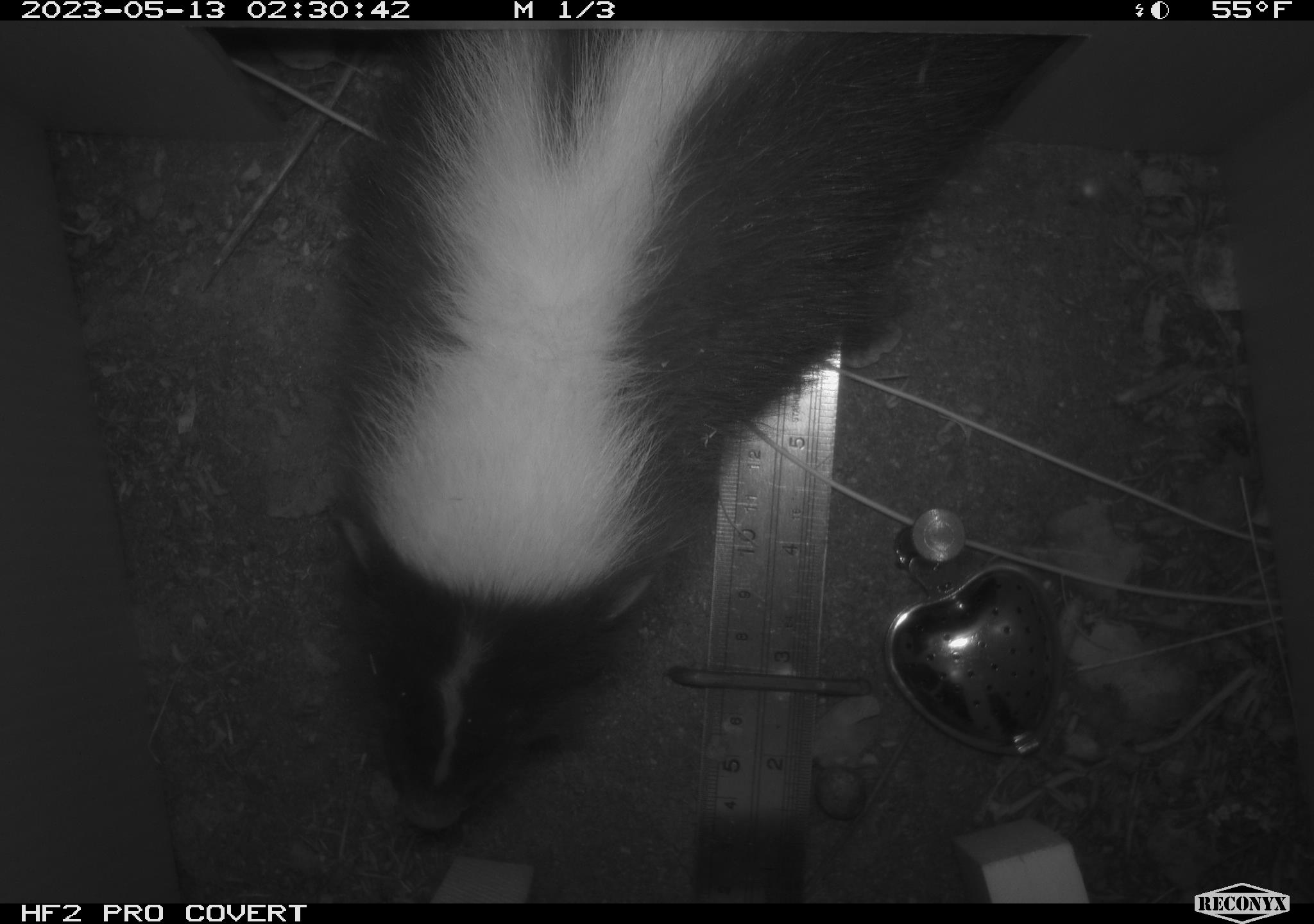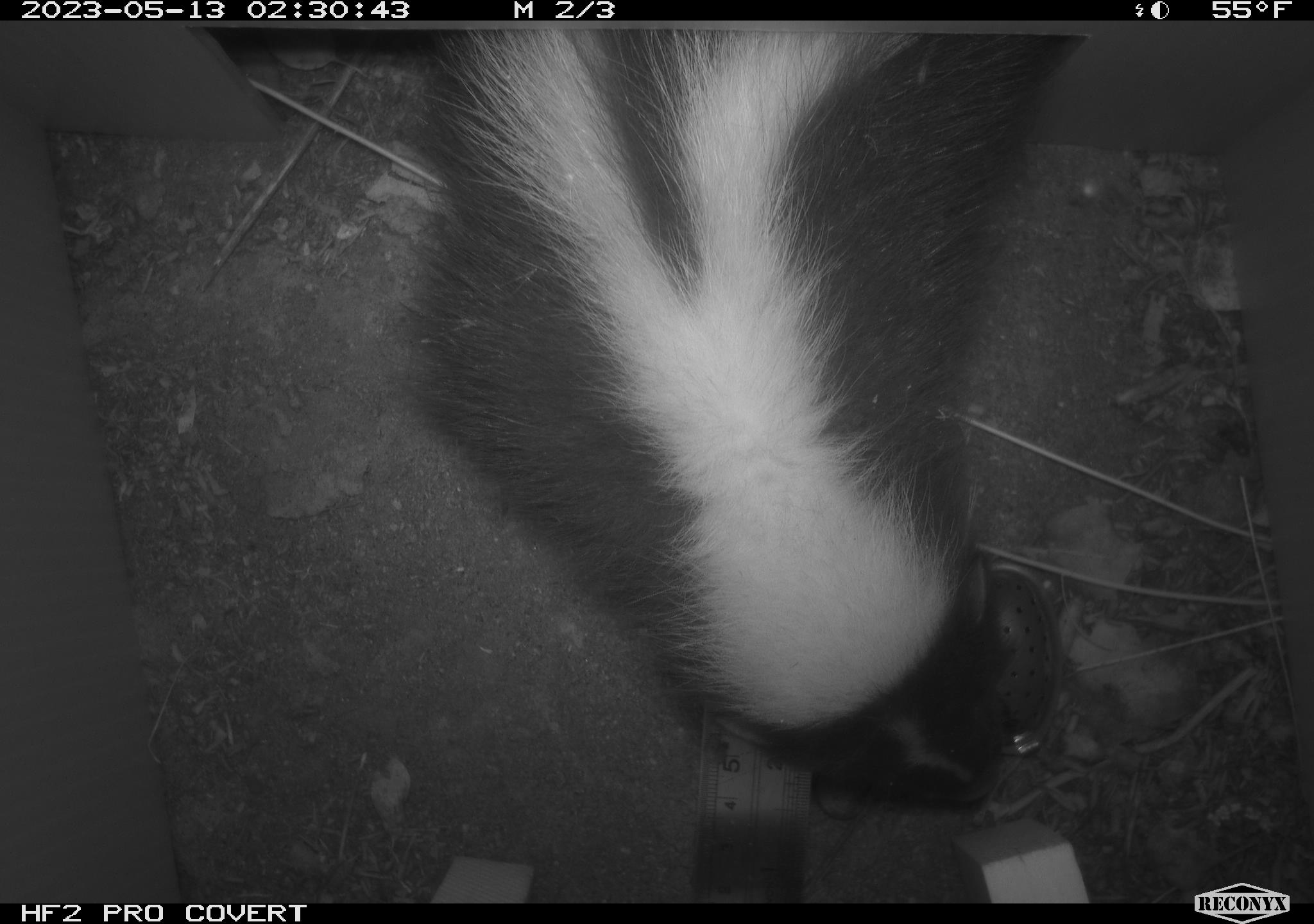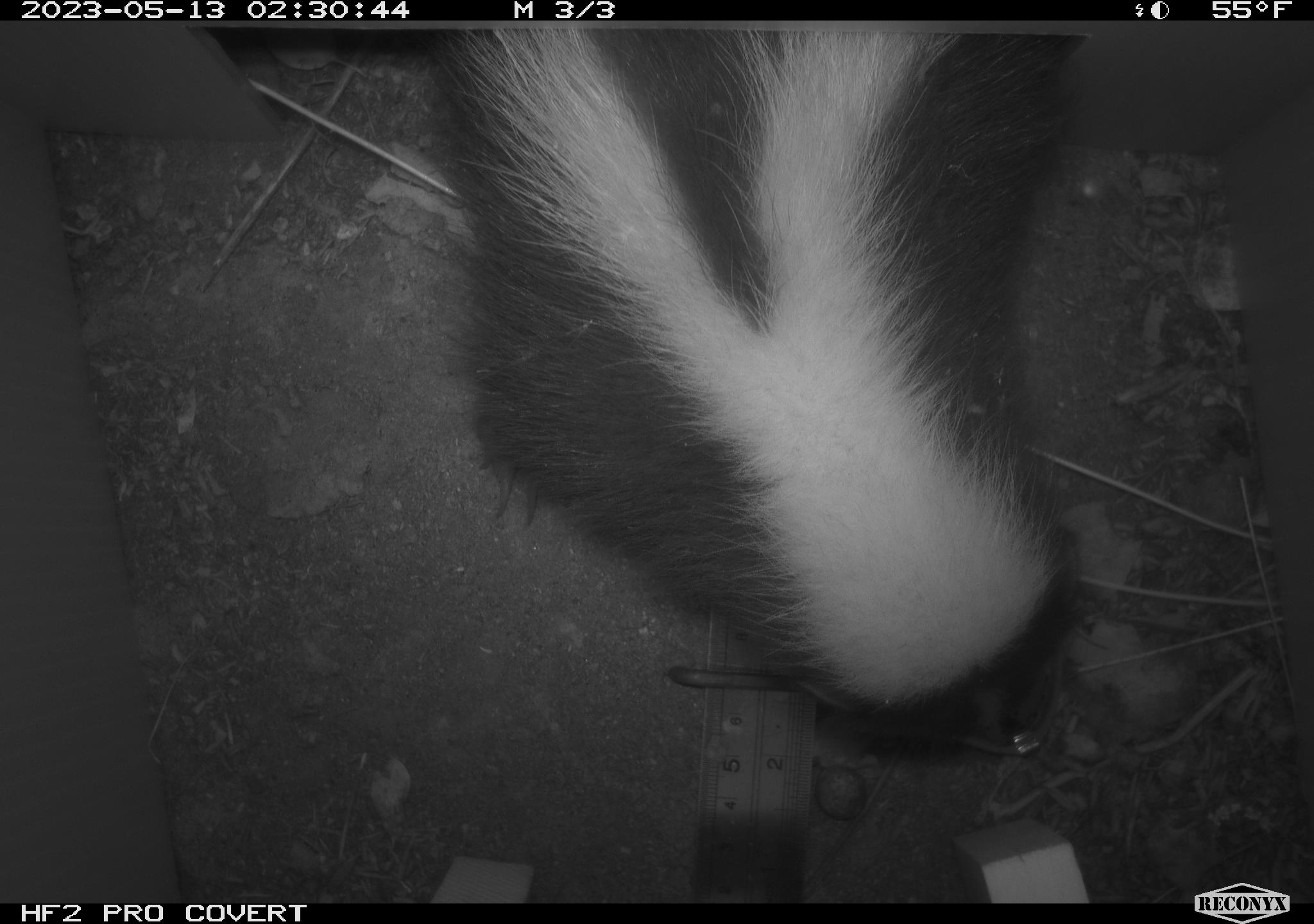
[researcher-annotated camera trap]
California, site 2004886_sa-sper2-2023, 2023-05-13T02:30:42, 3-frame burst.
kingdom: Animalia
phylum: Chordata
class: Mammalia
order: Carnivora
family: Mephitidae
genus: Mephitis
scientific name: Mephitis mephitis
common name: striped skunk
Striped skunk (Mephitis mephitis).